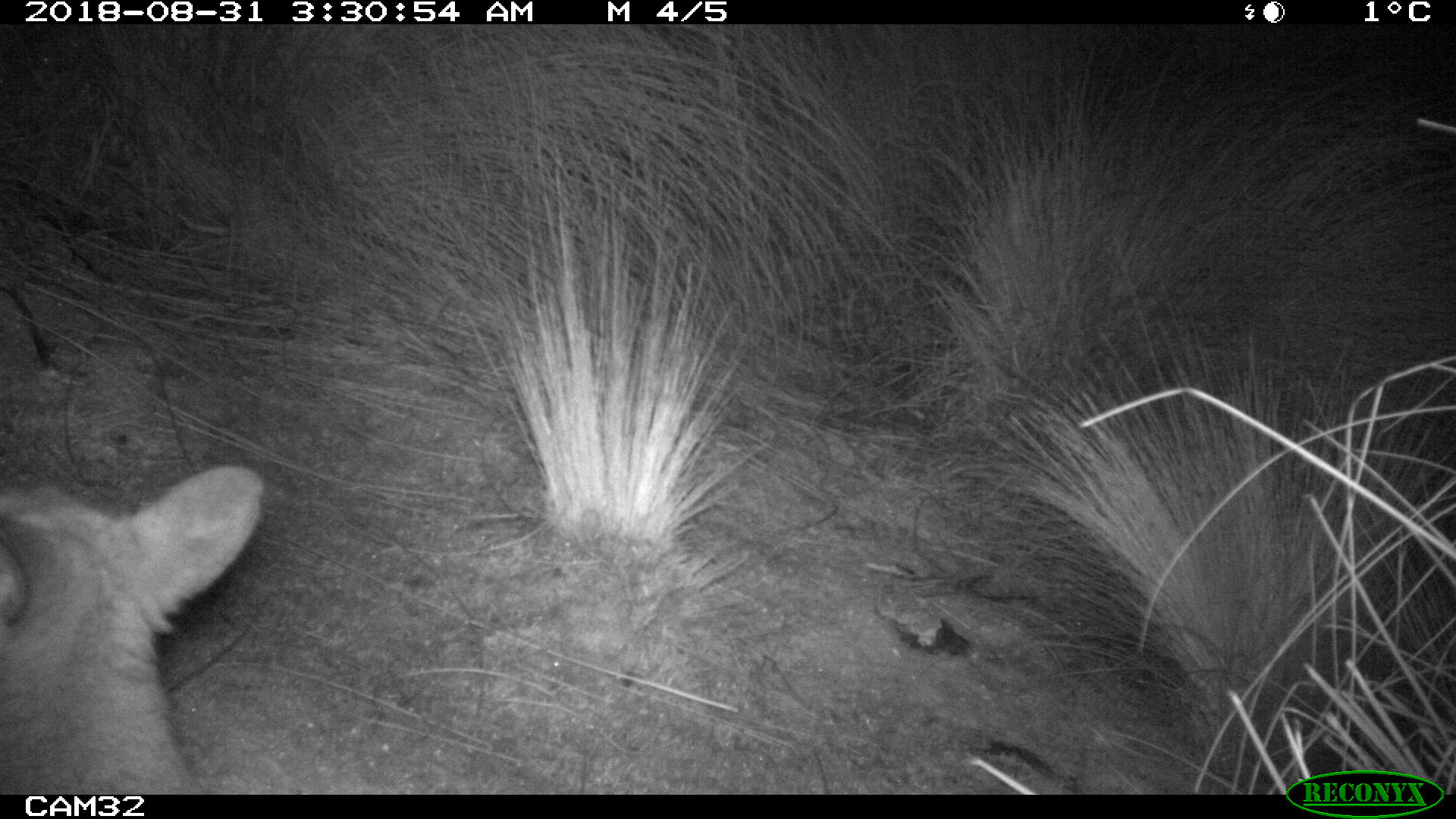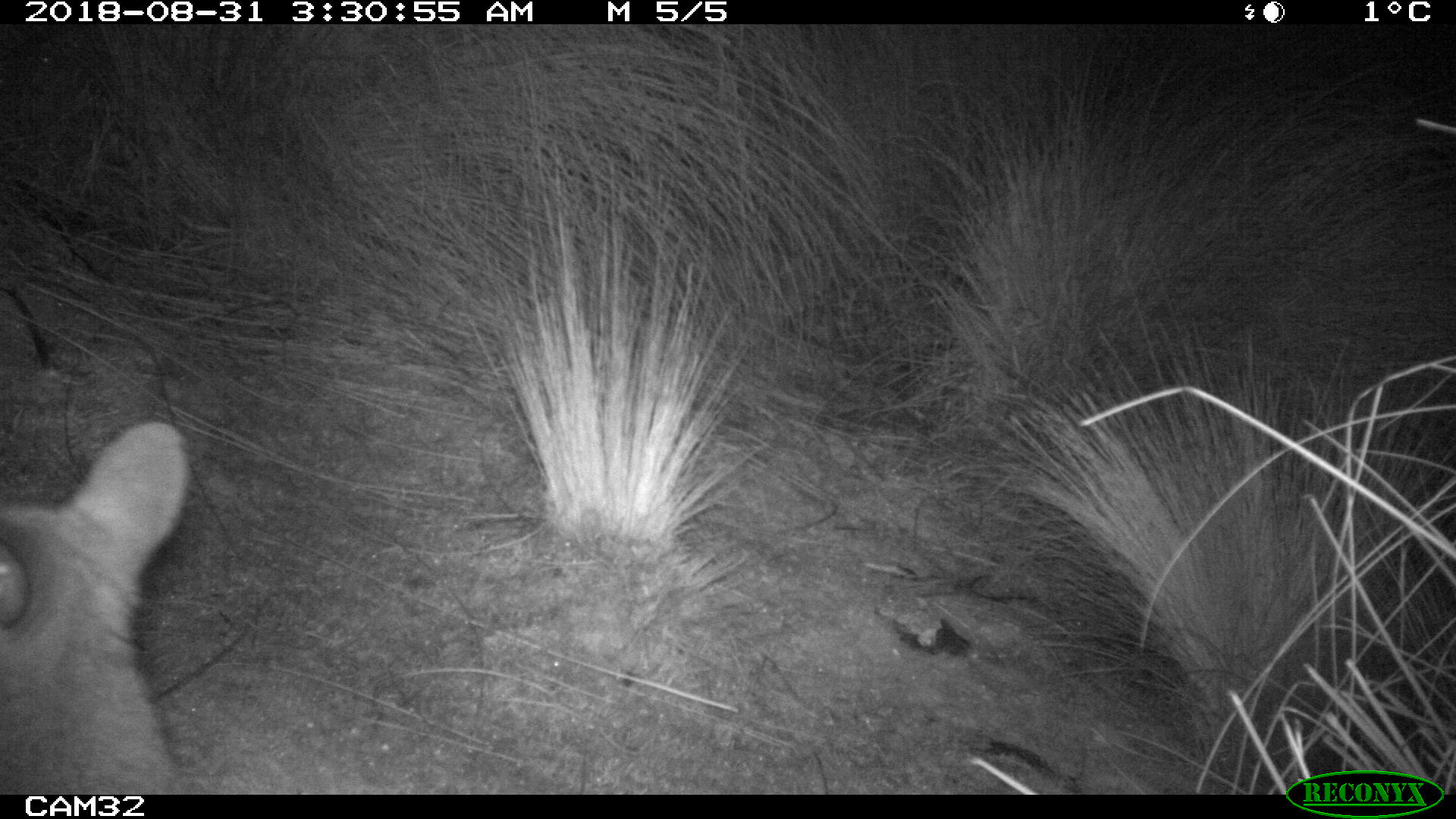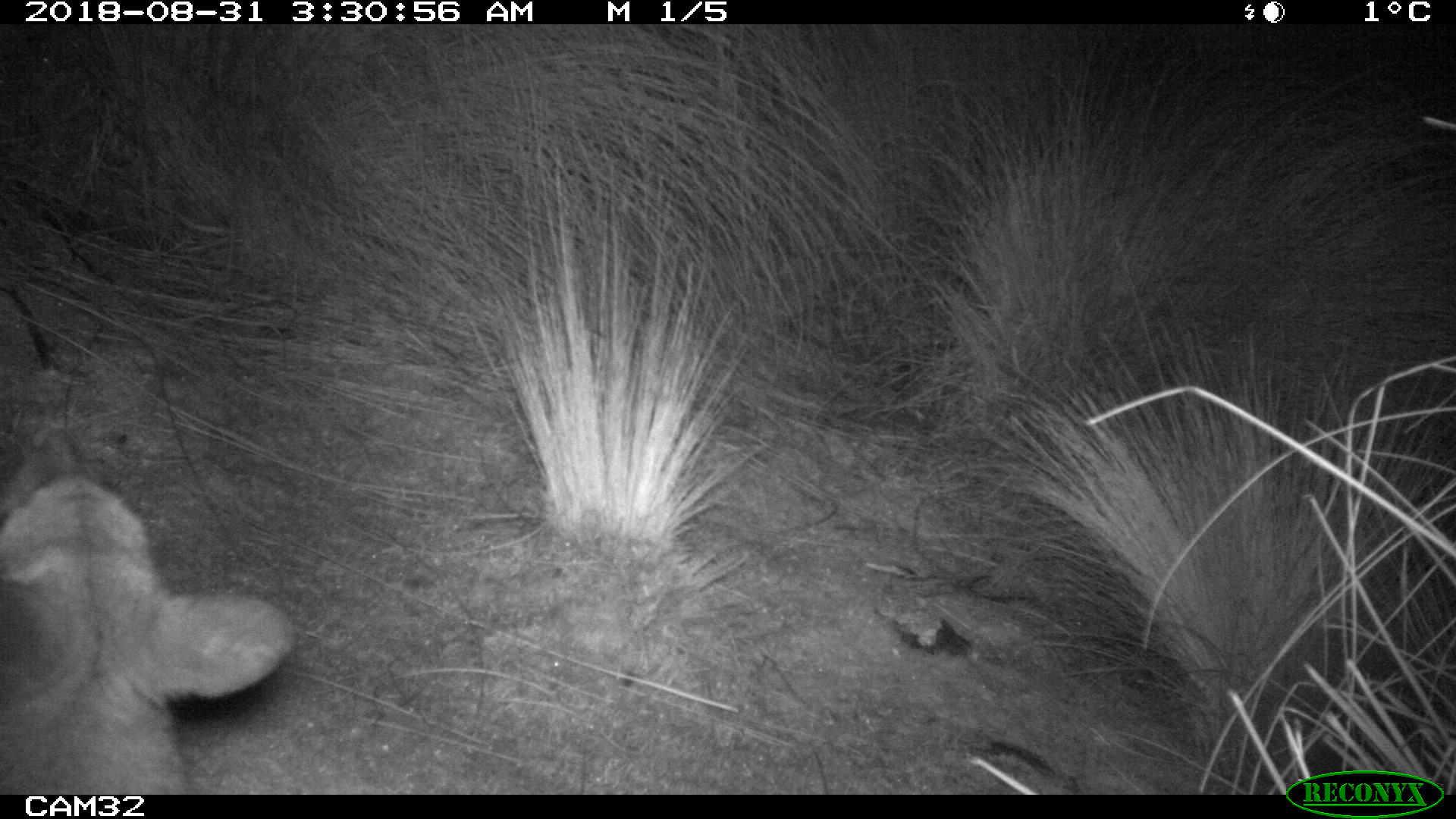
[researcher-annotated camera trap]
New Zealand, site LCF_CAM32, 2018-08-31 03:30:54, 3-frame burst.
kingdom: Animalia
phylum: Chordata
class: Mammalia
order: Diprotodontia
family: Macropodidae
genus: Notamacropus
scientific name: Notamacropus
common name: wallaby